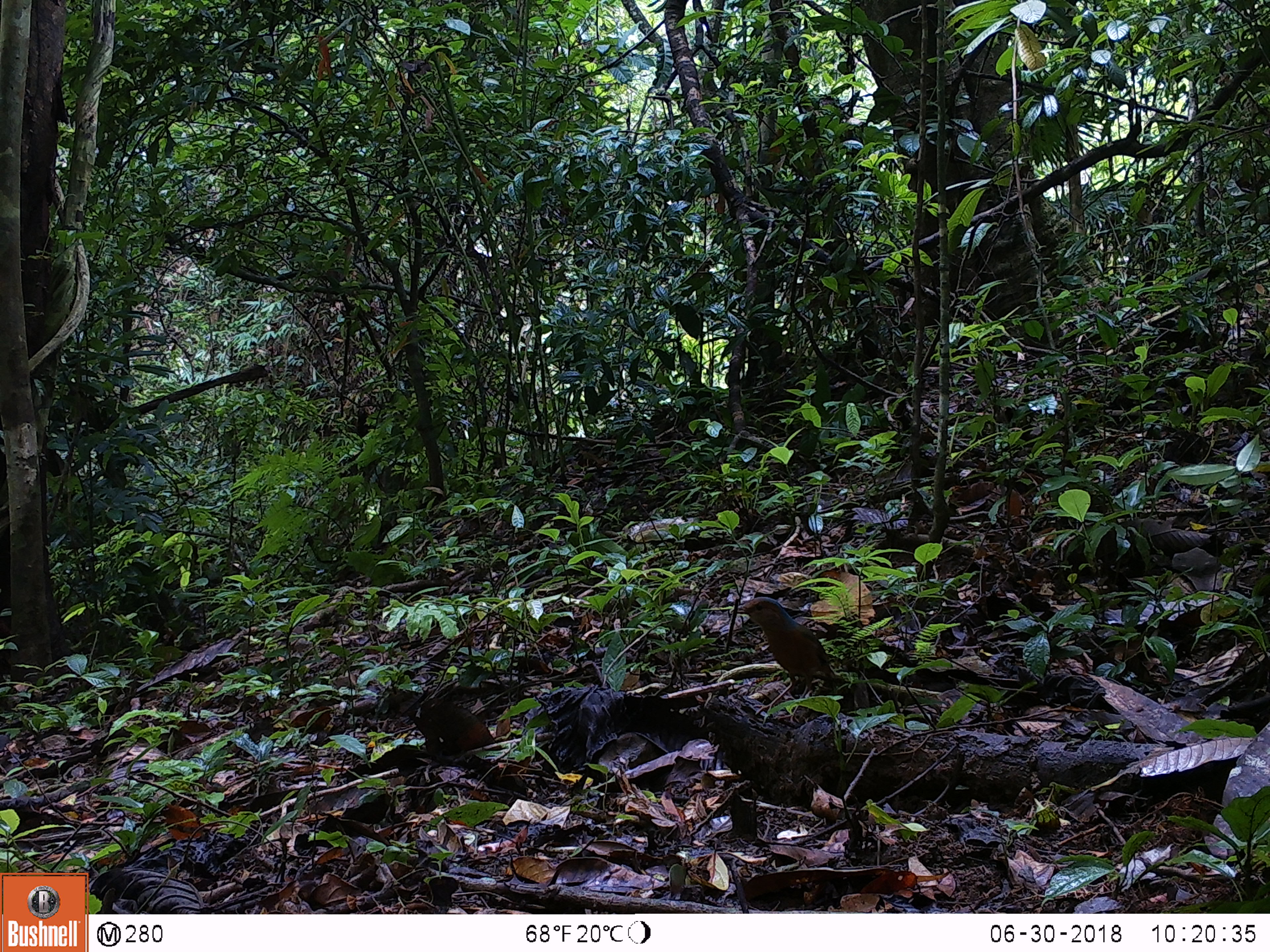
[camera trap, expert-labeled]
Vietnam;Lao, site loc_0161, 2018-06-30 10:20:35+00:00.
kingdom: Animalia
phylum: Chordata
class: Aves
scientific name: Aves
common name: bird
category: unidentified bird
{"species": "unidentified bird (bird) (Aves)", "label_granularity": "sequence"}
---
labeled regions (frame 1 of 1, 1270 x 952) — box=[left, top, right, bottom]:
unidentified bird: box=[730, 596, 837, 727]